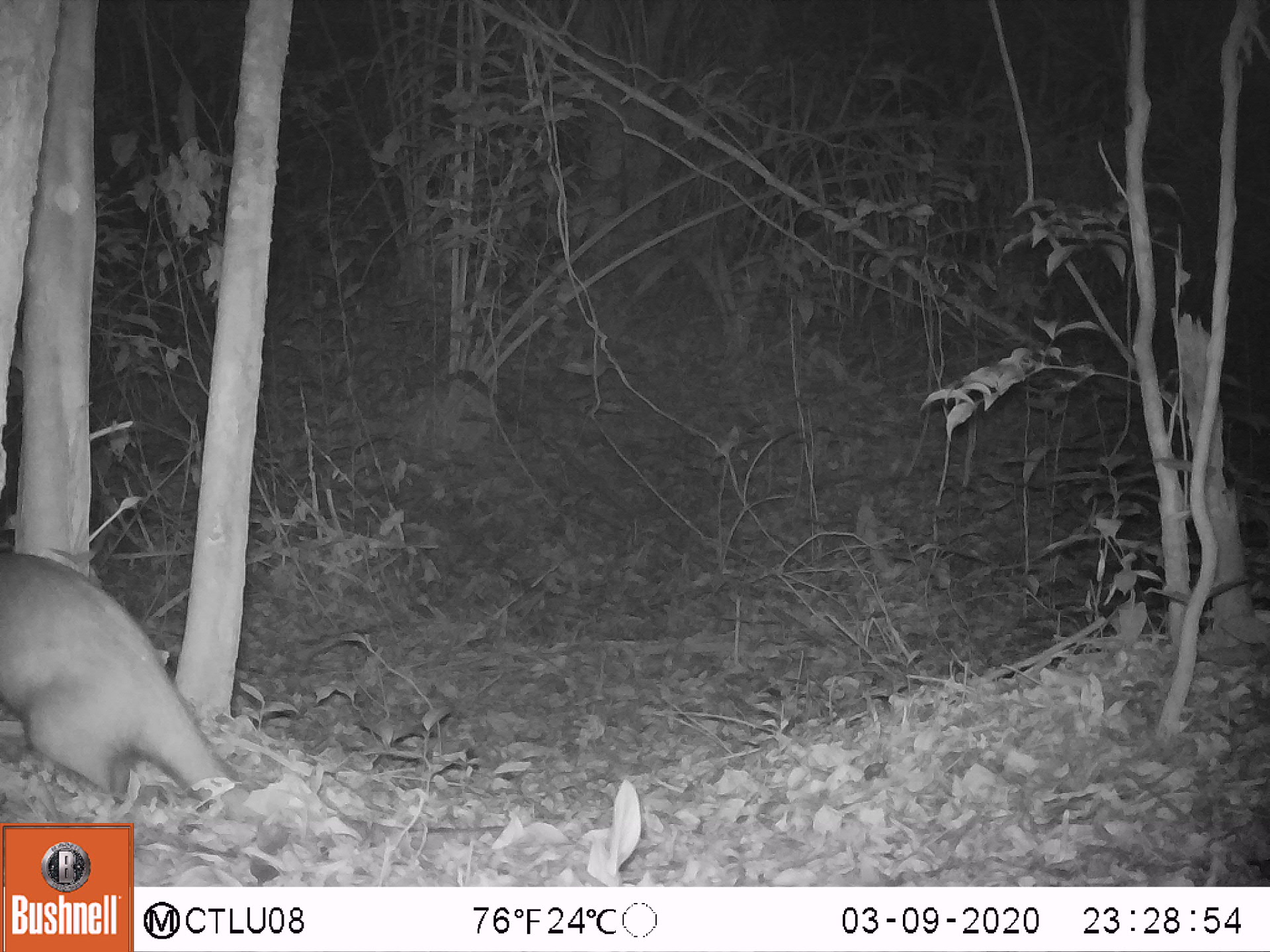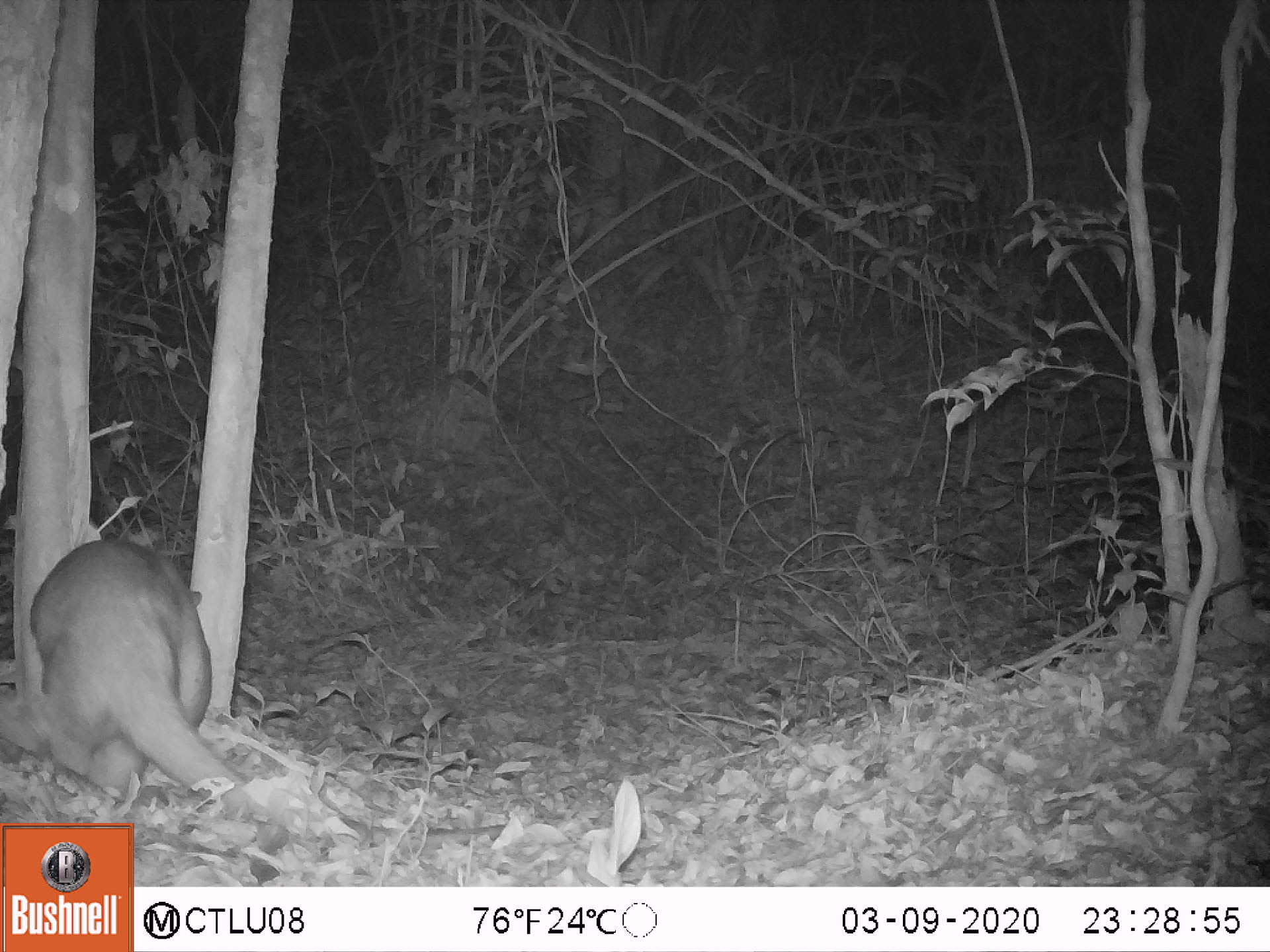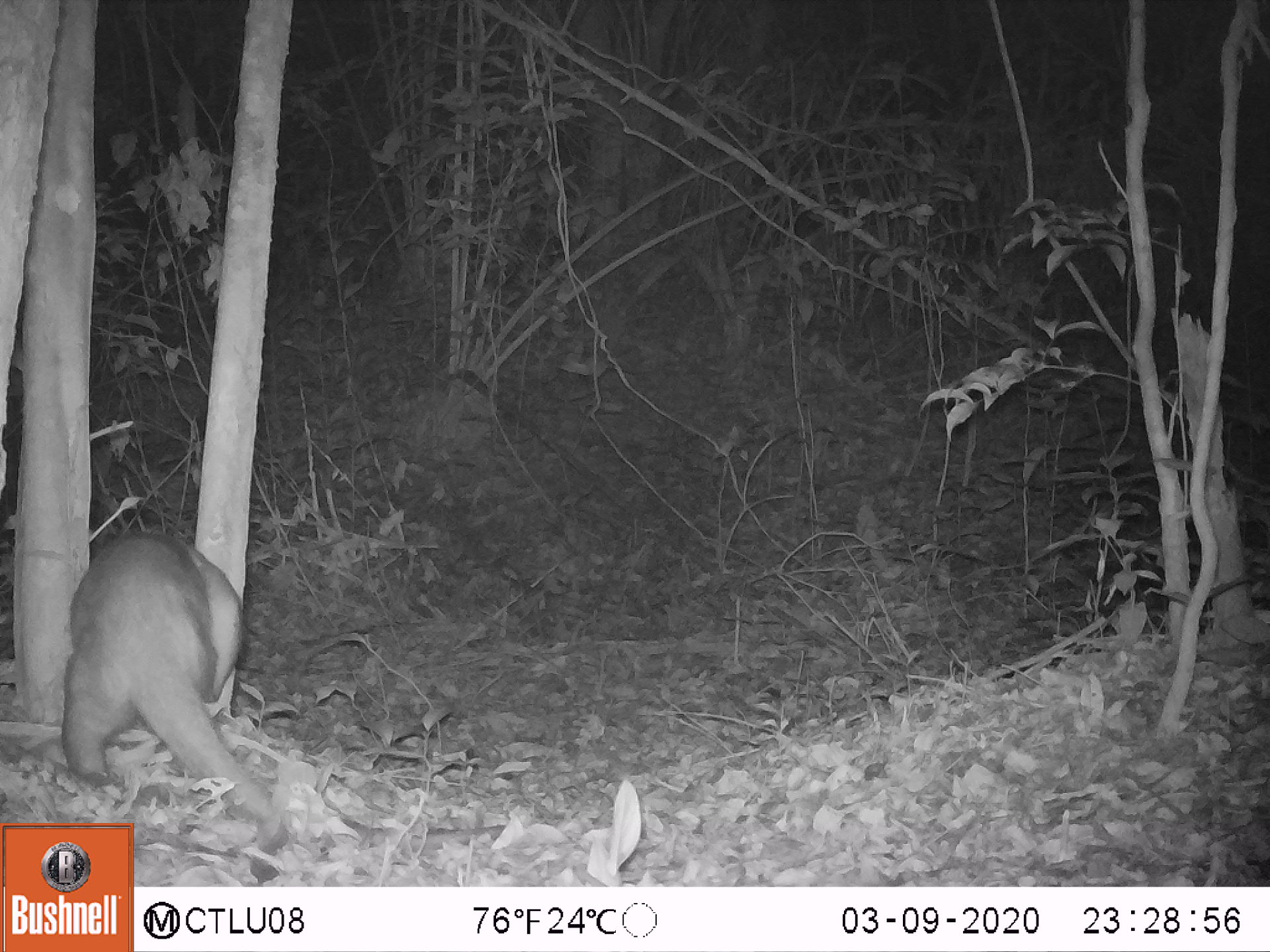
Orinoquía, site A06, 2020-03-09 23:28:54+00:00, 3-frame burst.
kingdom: Animalia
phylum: Chordata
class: Mammalia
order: Pilosa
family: Myrmecophagidae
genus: Tamandua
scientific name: Tamandua tetradactyla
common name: southern tamandua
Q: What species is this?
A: Southern tamandua (Tamandua tetradactyla).